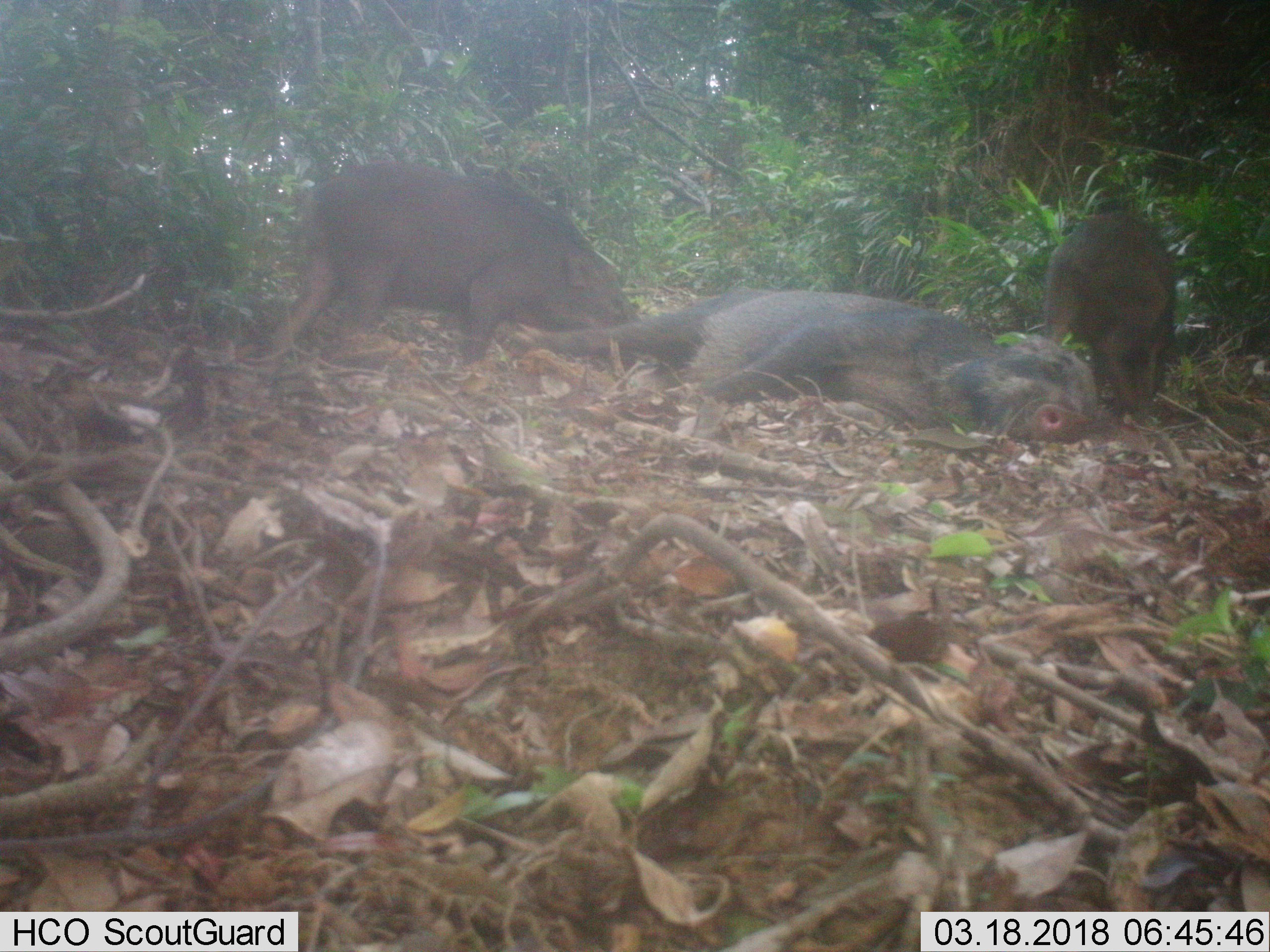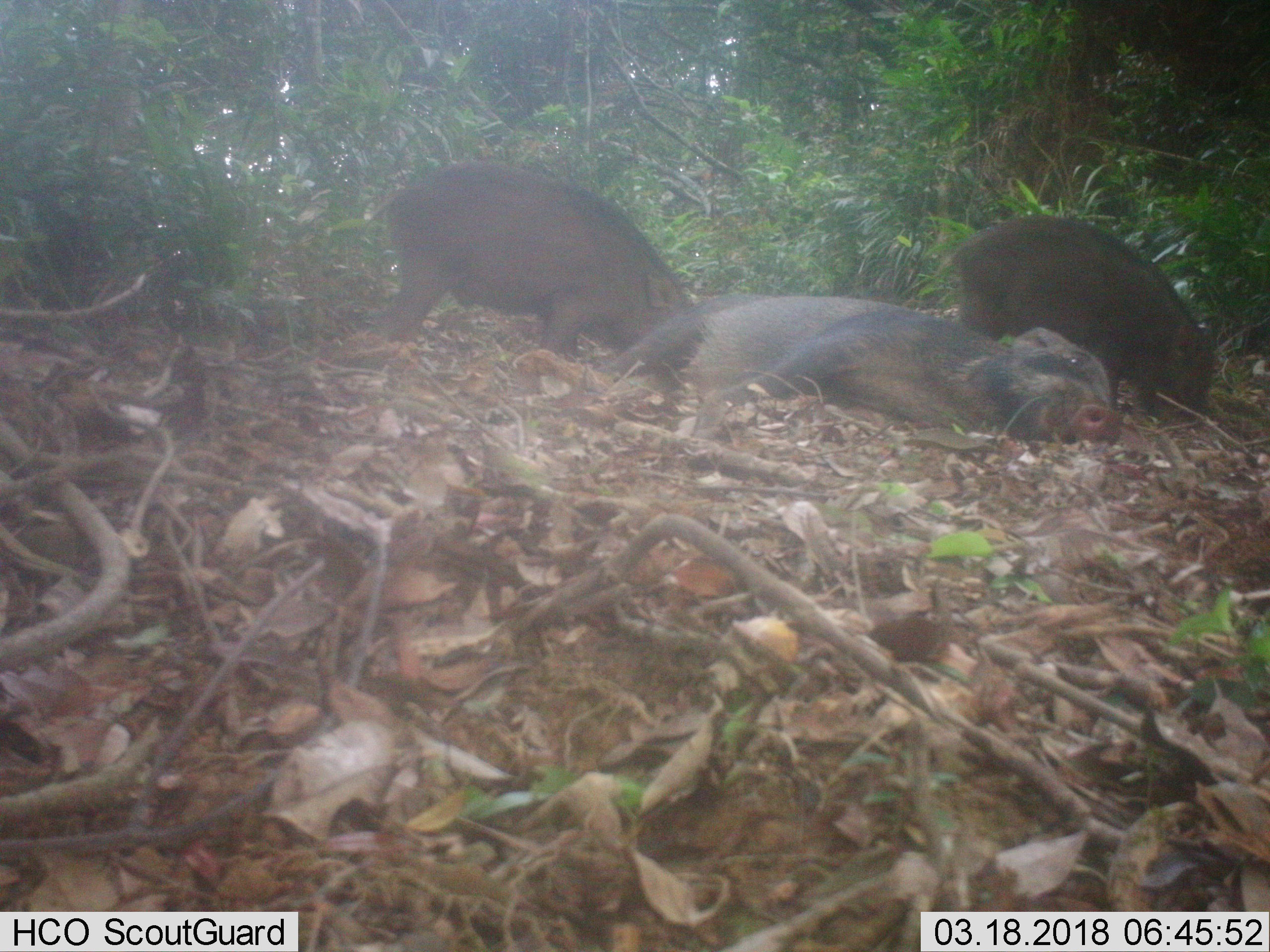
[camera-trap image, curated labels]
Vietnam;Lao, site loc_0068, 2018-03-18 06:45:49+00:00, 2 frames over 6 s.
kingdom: Animalia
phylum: Chordata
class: Mammalia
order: Artiodactyla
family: Suidae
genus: Sus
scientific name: Sus scrofa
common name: eurasian wild pig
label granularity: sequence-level